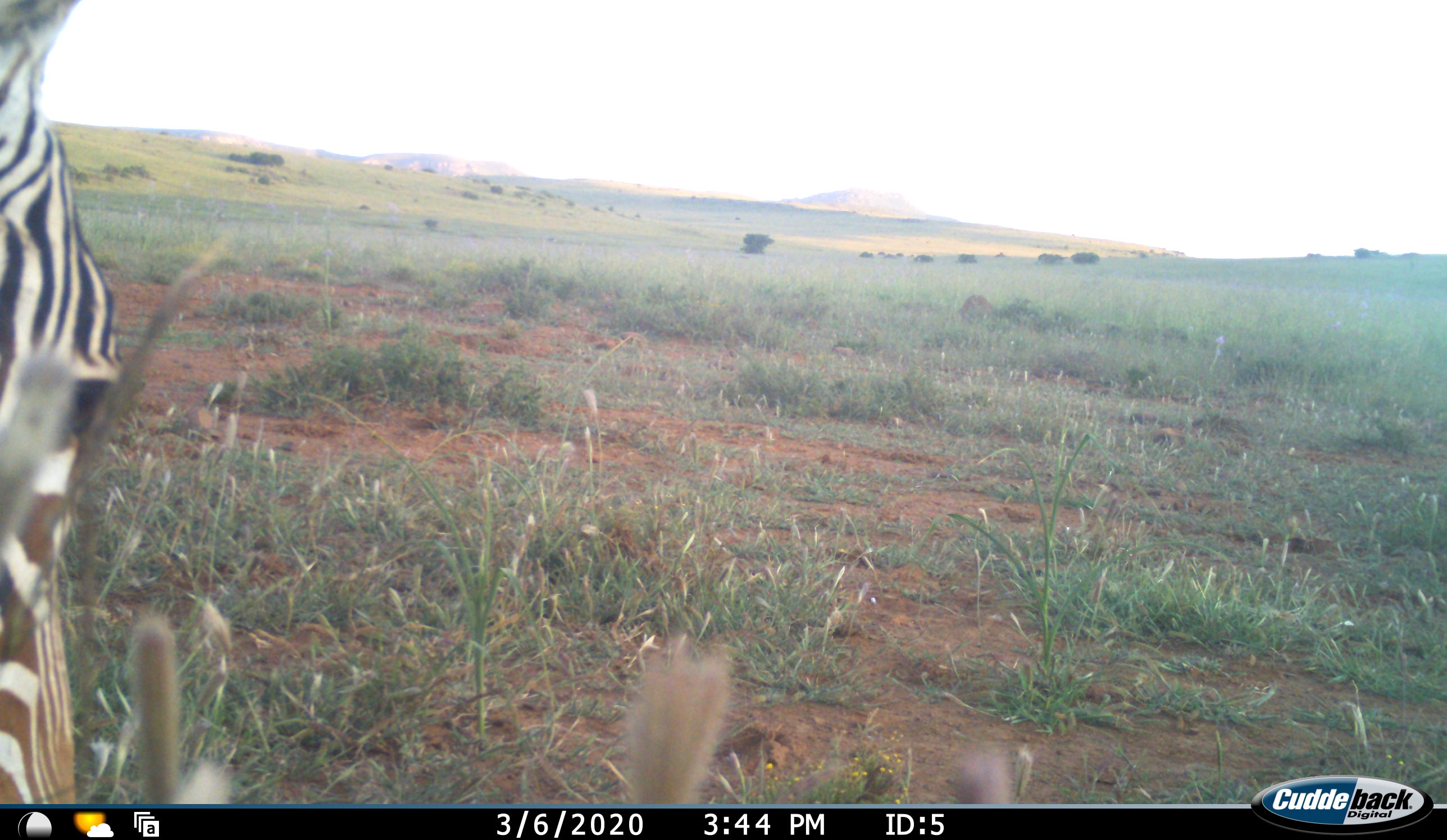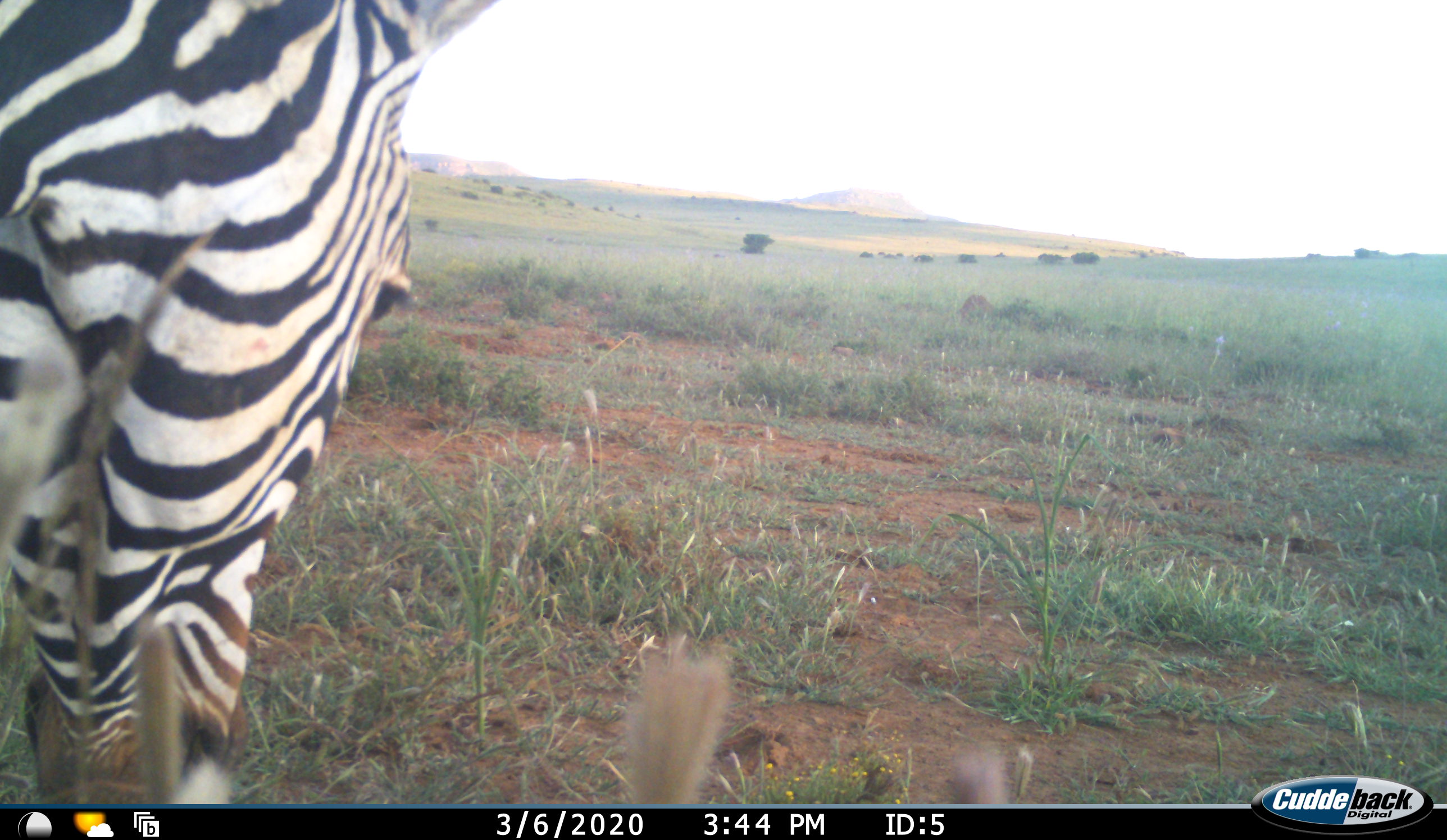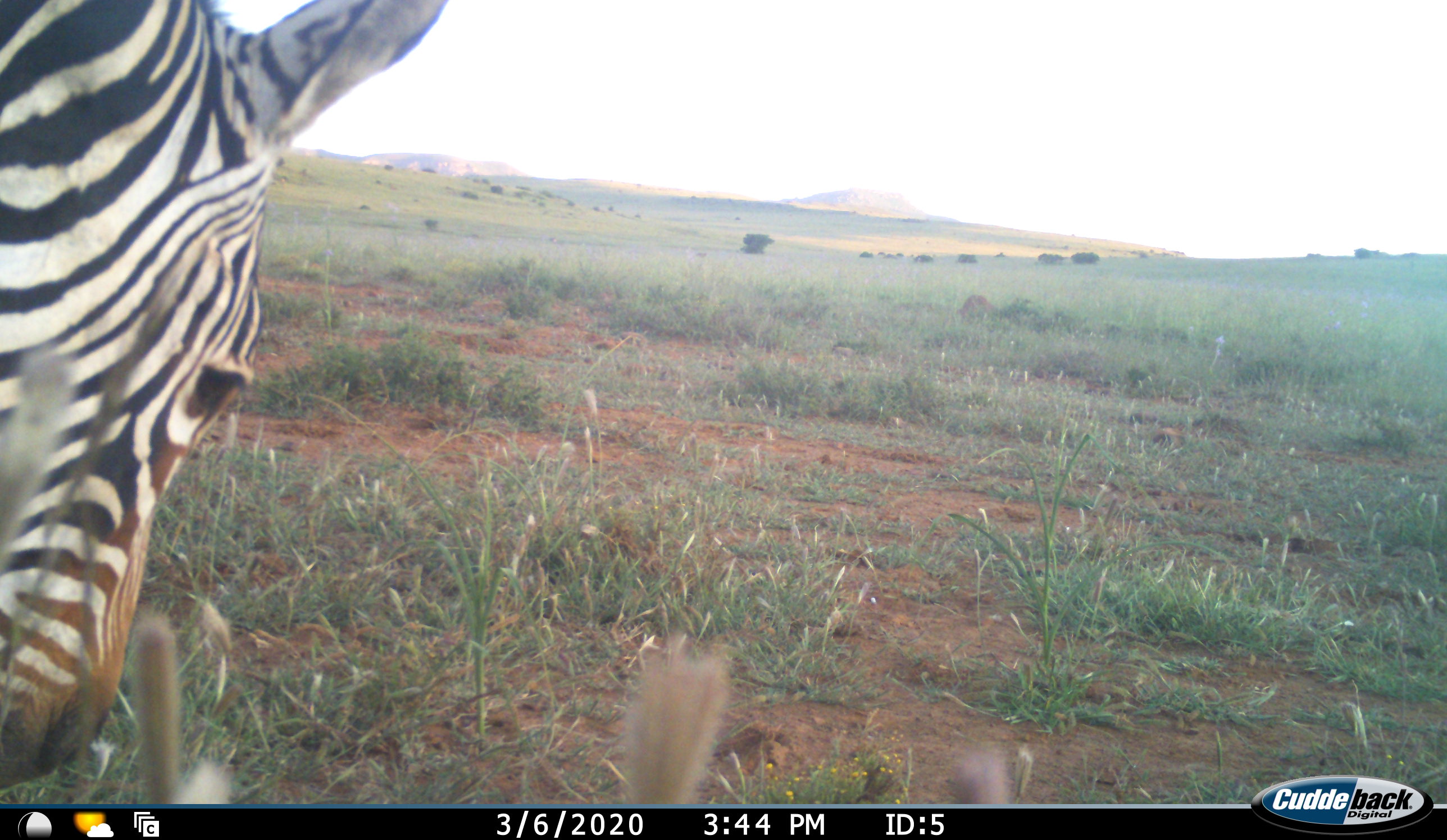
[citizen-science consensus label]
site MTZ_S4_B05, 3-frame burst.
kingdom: Animalia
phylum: Chordata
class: Mammalia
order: Perissodactyla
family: Equidae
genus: Equus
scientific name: Equus zebra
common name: mountain zebra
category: zebramountain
Zebramountain (mountain zebra) (Equus zebra), count 1. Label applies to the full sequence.